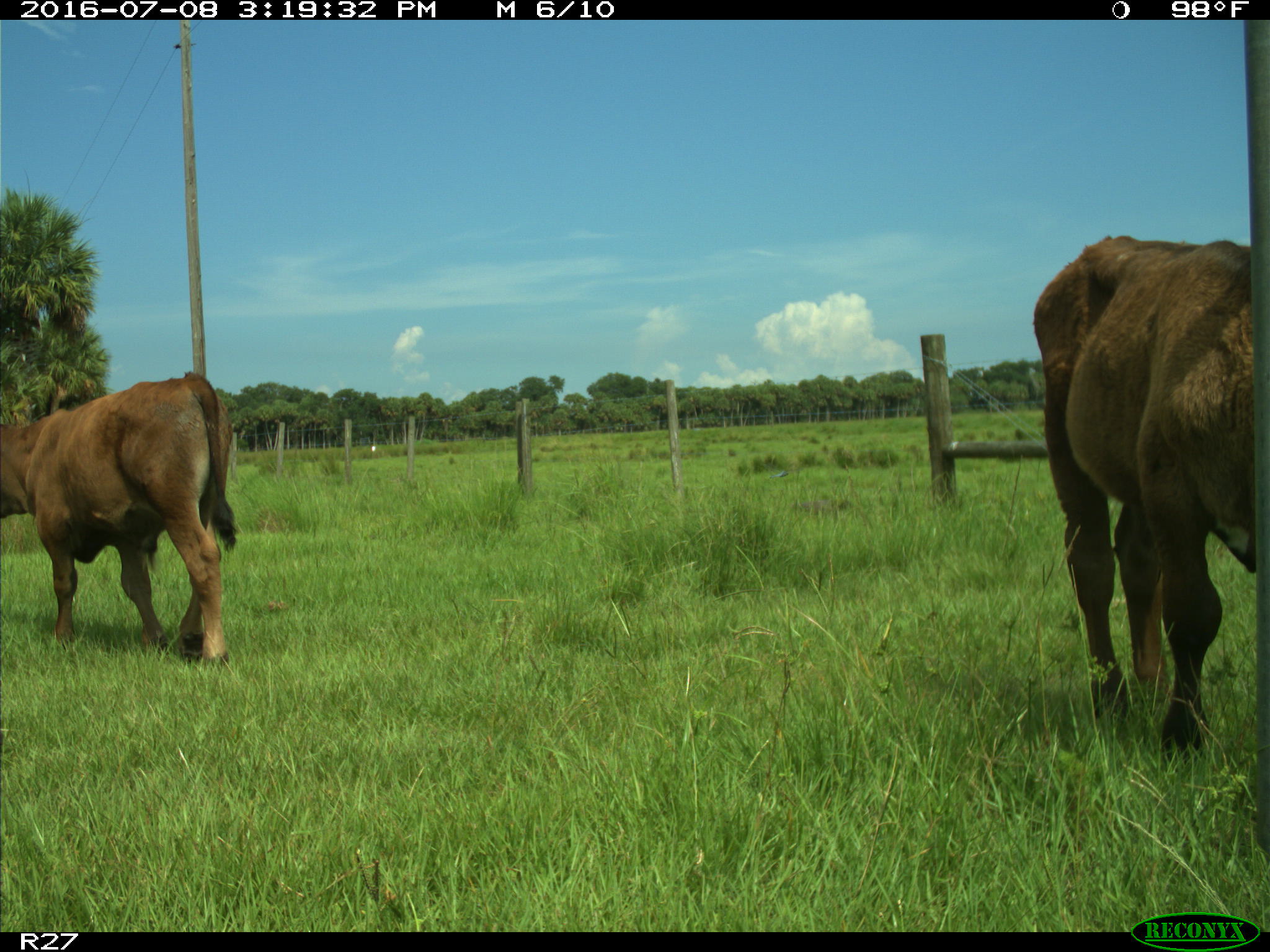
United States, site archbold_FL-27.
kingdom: Animalia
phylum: Chordata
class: Mammalia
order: Artiodactyla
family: Bovidae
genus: Bos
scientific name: Bos taurus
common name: domestic cow